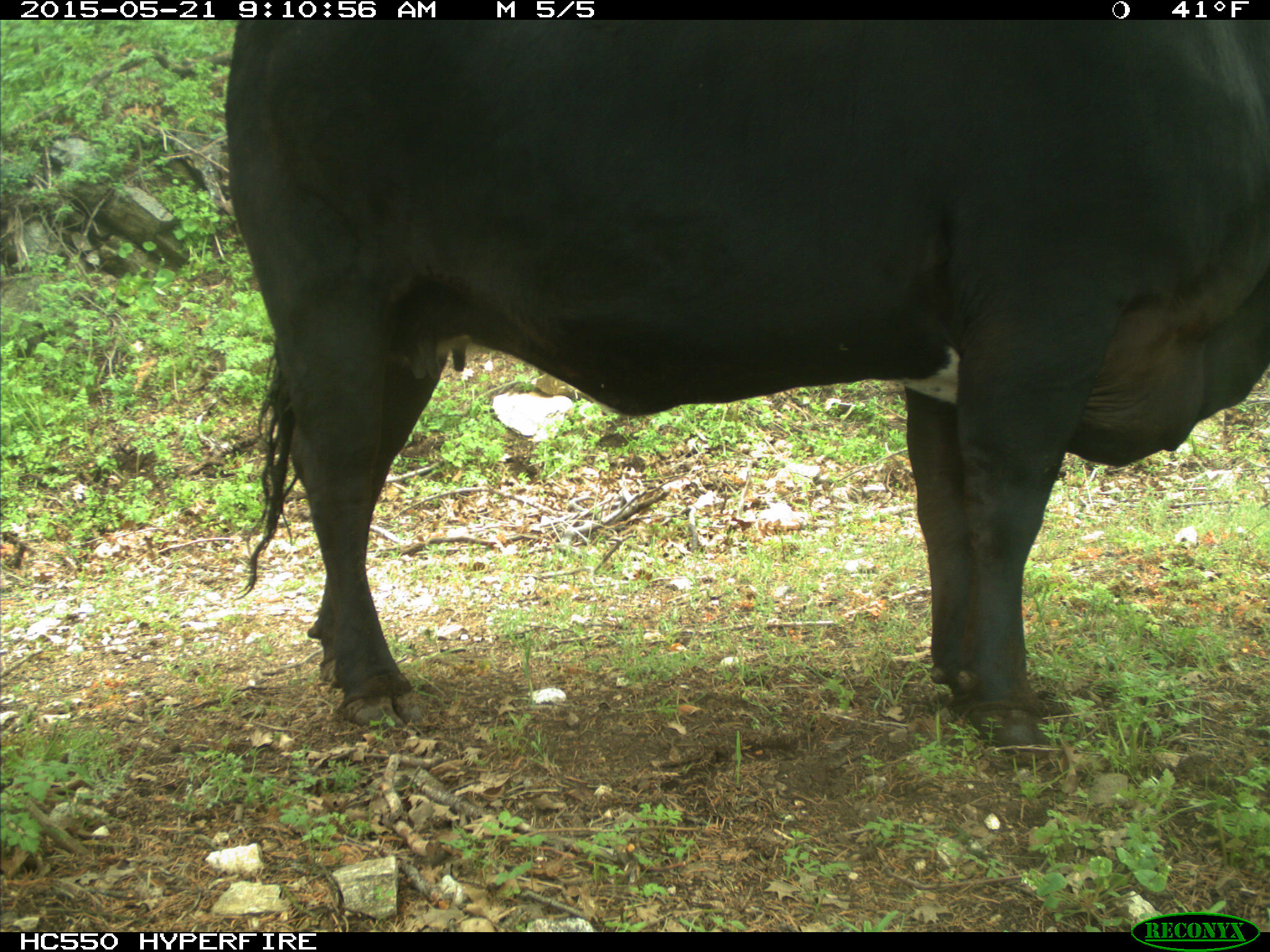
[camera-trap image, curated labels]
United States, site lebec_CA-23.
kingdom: Animalia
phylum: Chordata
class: Mammalia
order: Artiodactyla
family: Bovidae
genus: Bos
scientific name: Bos taurus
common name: domestic cow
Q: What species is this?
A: Bos taurus (domestic cow).